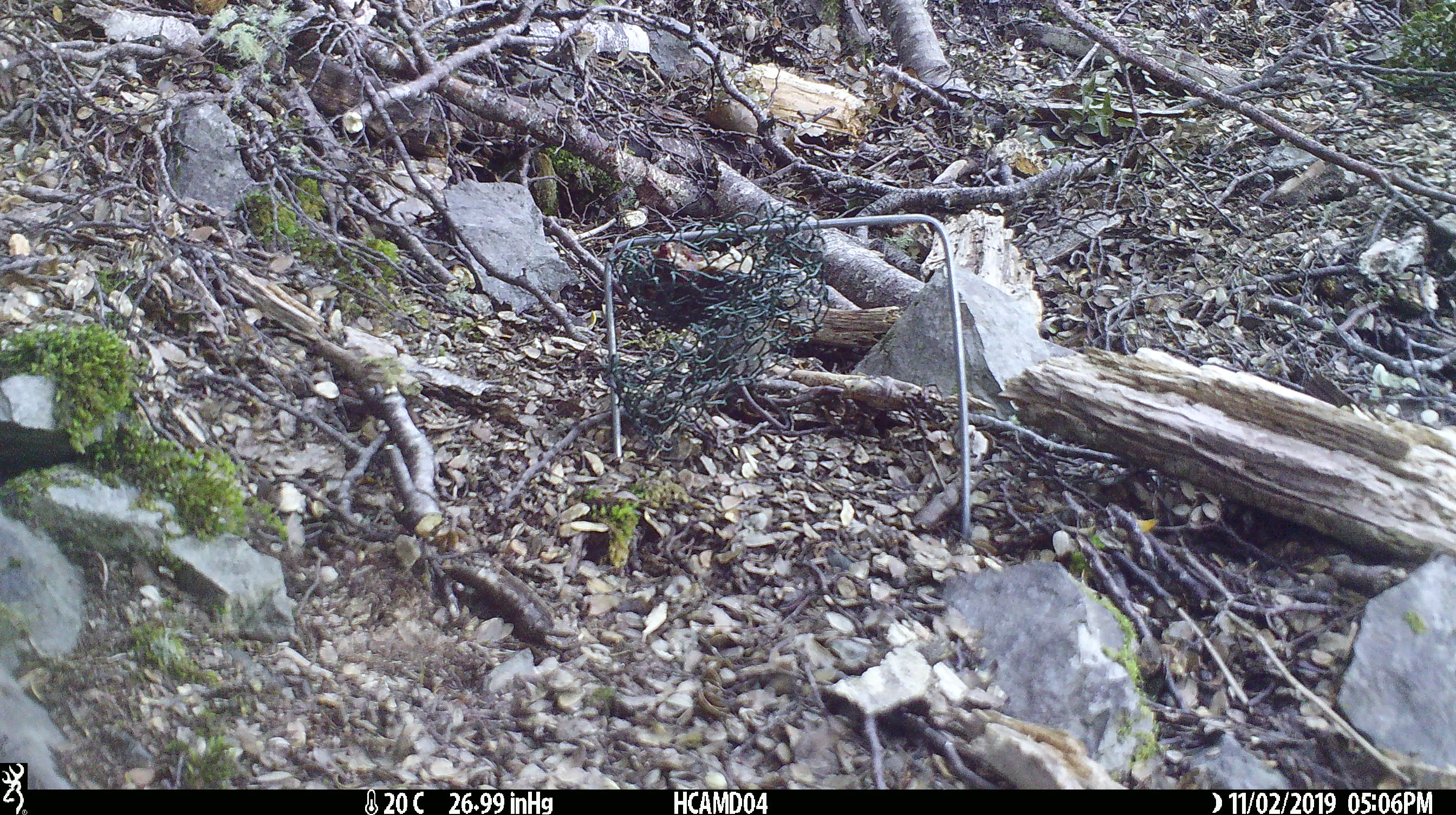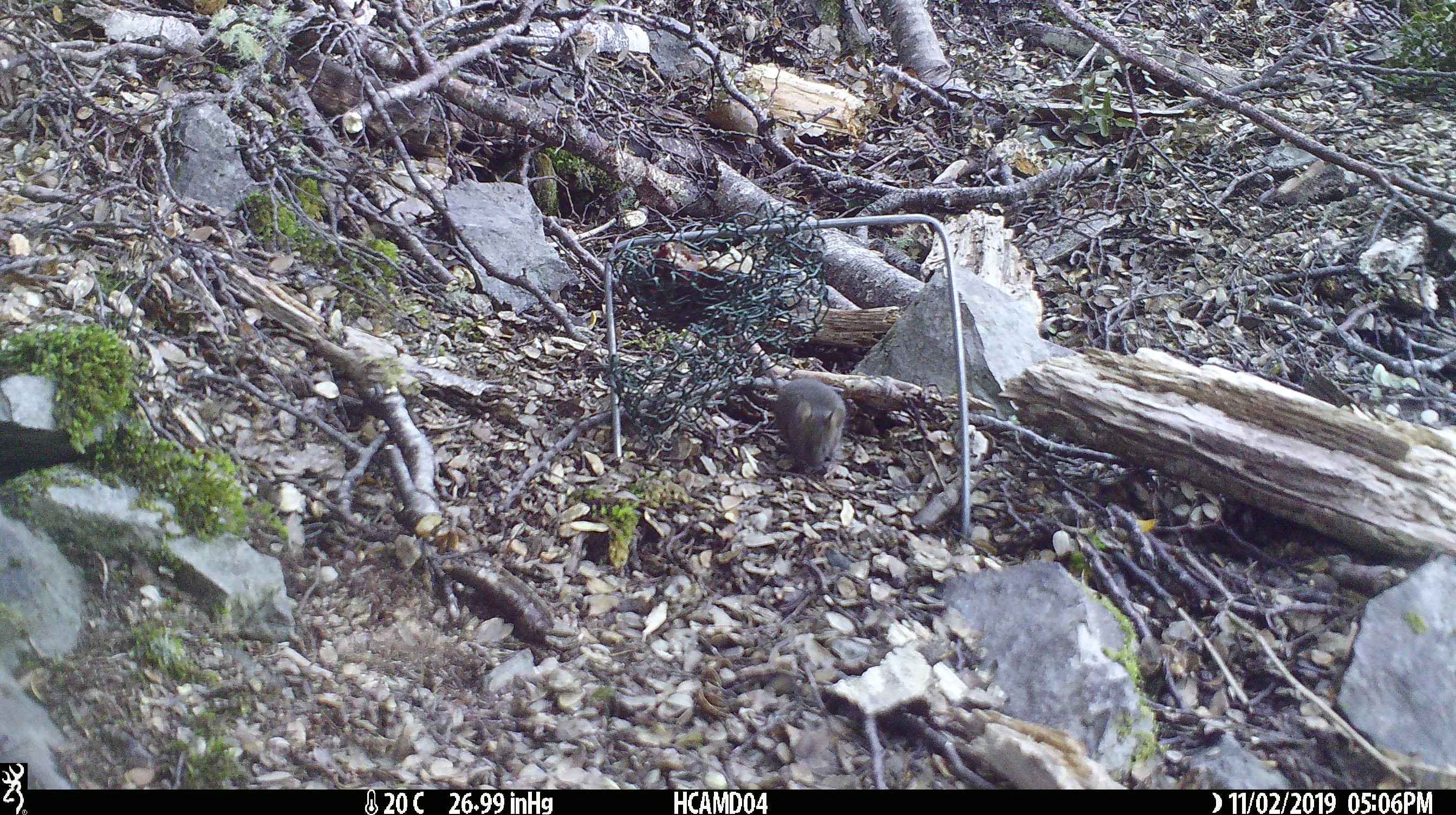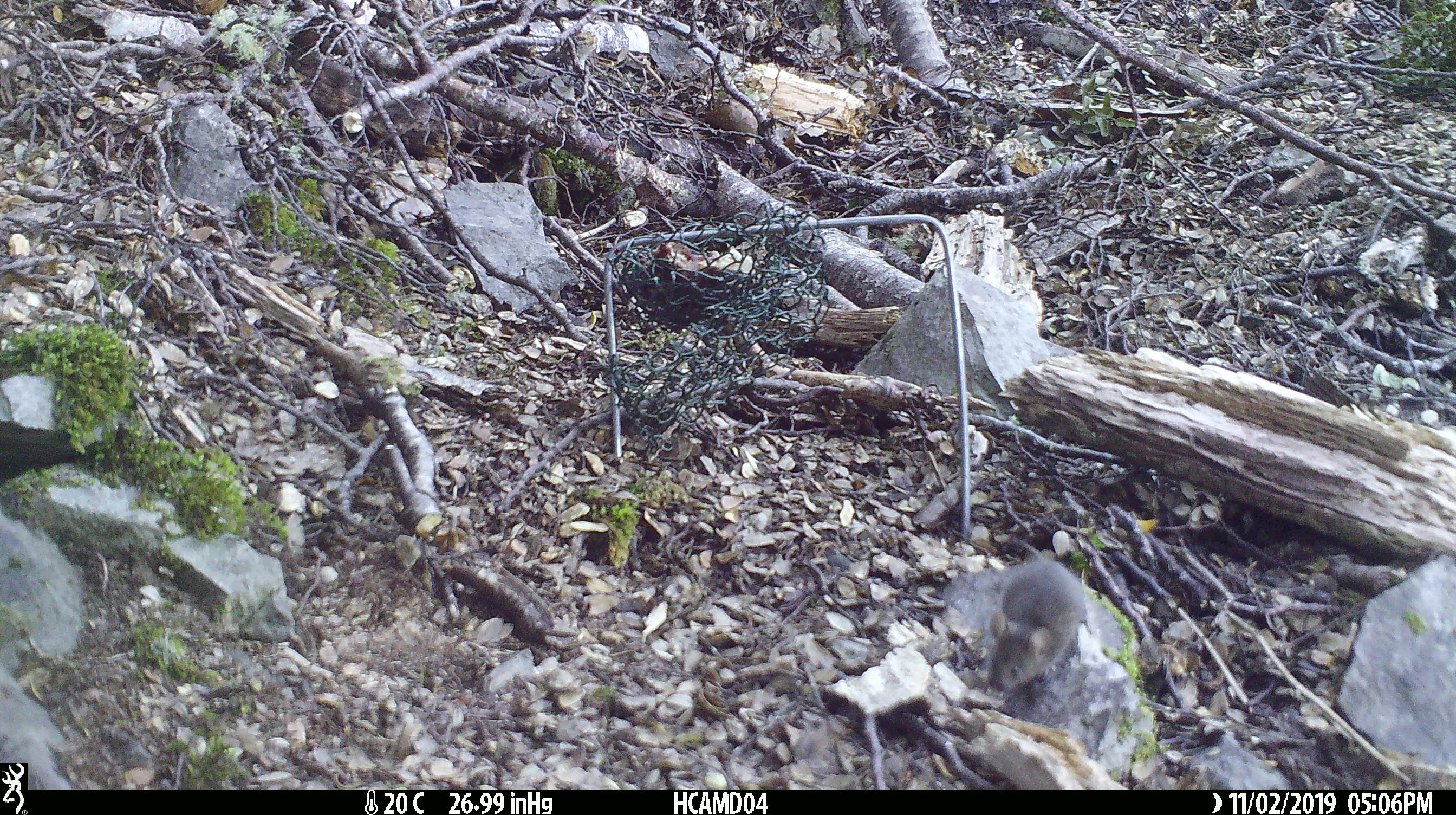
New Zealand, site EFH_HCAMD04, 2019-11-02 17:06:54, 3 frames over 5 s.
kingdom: Animalia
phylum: Chordata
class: Mammalia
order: Rodentia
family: Muridae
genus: Mus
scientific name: Mus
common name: mouse